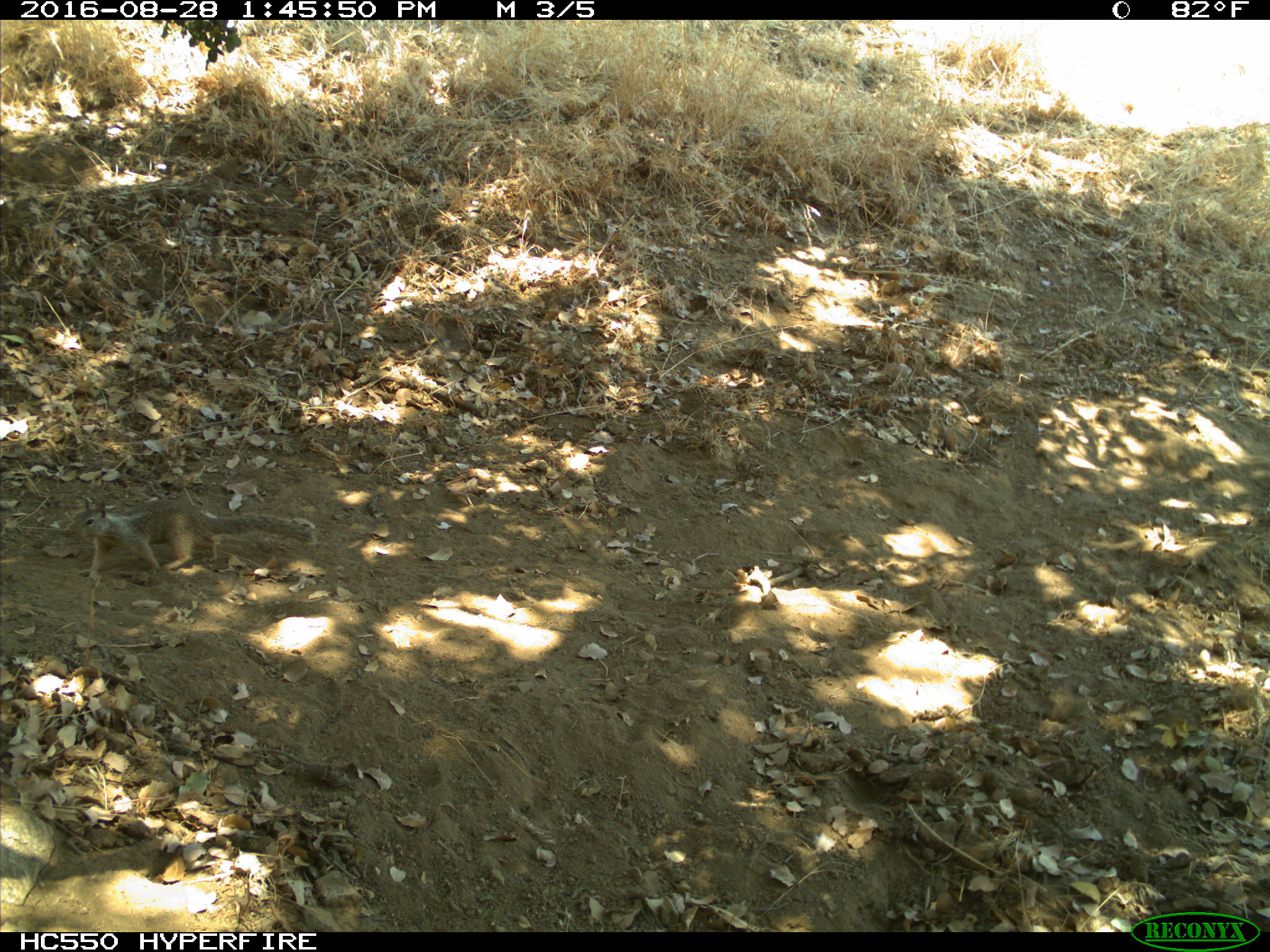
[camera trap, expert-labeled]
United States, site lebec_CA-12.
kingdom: Animalia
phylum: Chordata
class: Mammalia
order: Rodentia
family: Sciuridae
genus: Otospermophilus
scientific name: Otospermophilus beecheyi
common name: california ground squirrel